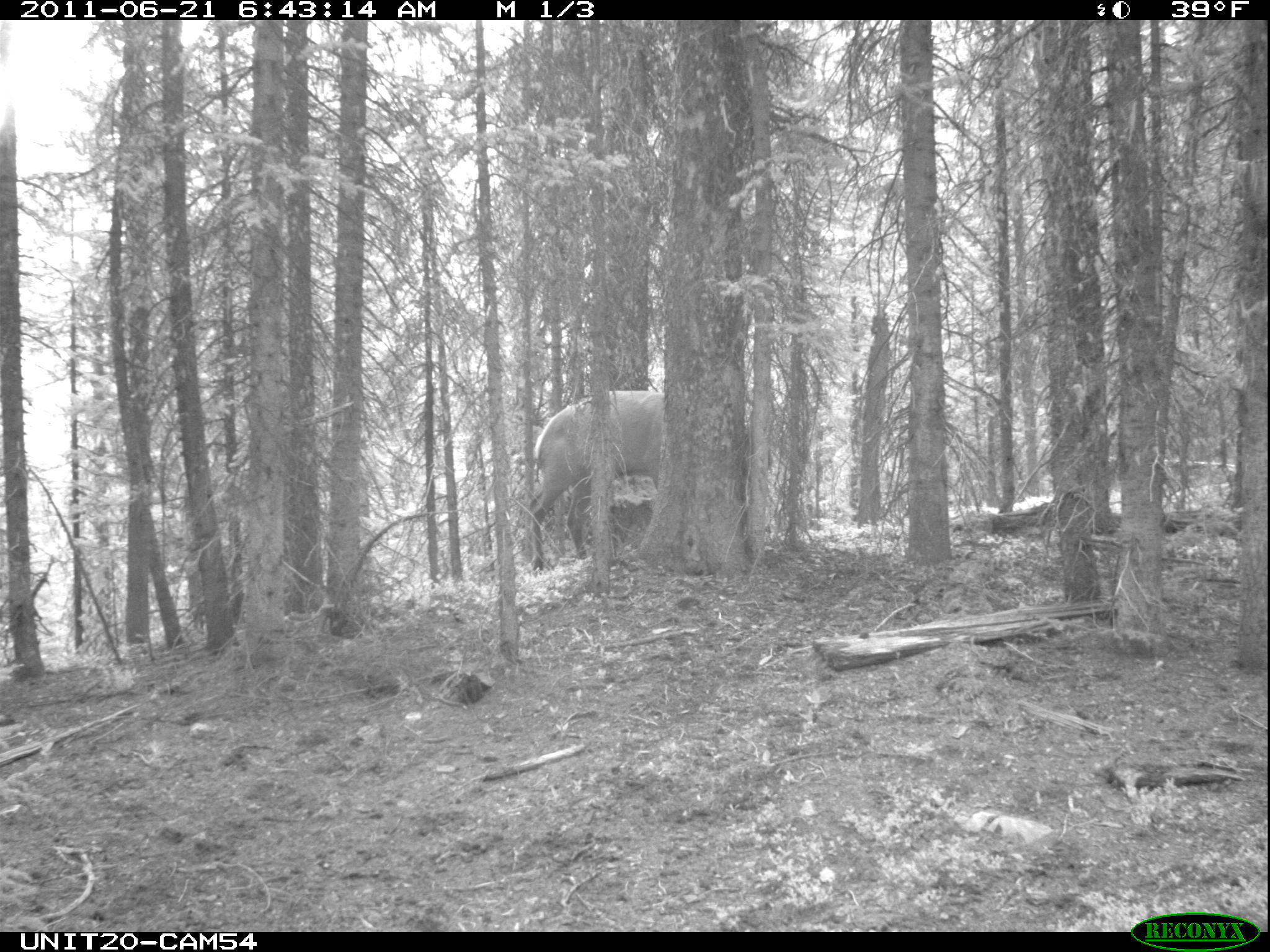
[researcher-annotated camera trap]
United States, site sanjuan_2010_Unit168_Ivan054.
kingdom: Animalia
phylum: Chordata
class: Mammalia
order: Artiodactyla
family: Cervidae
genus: Cervus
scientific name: Cervus elaphus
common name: red deer